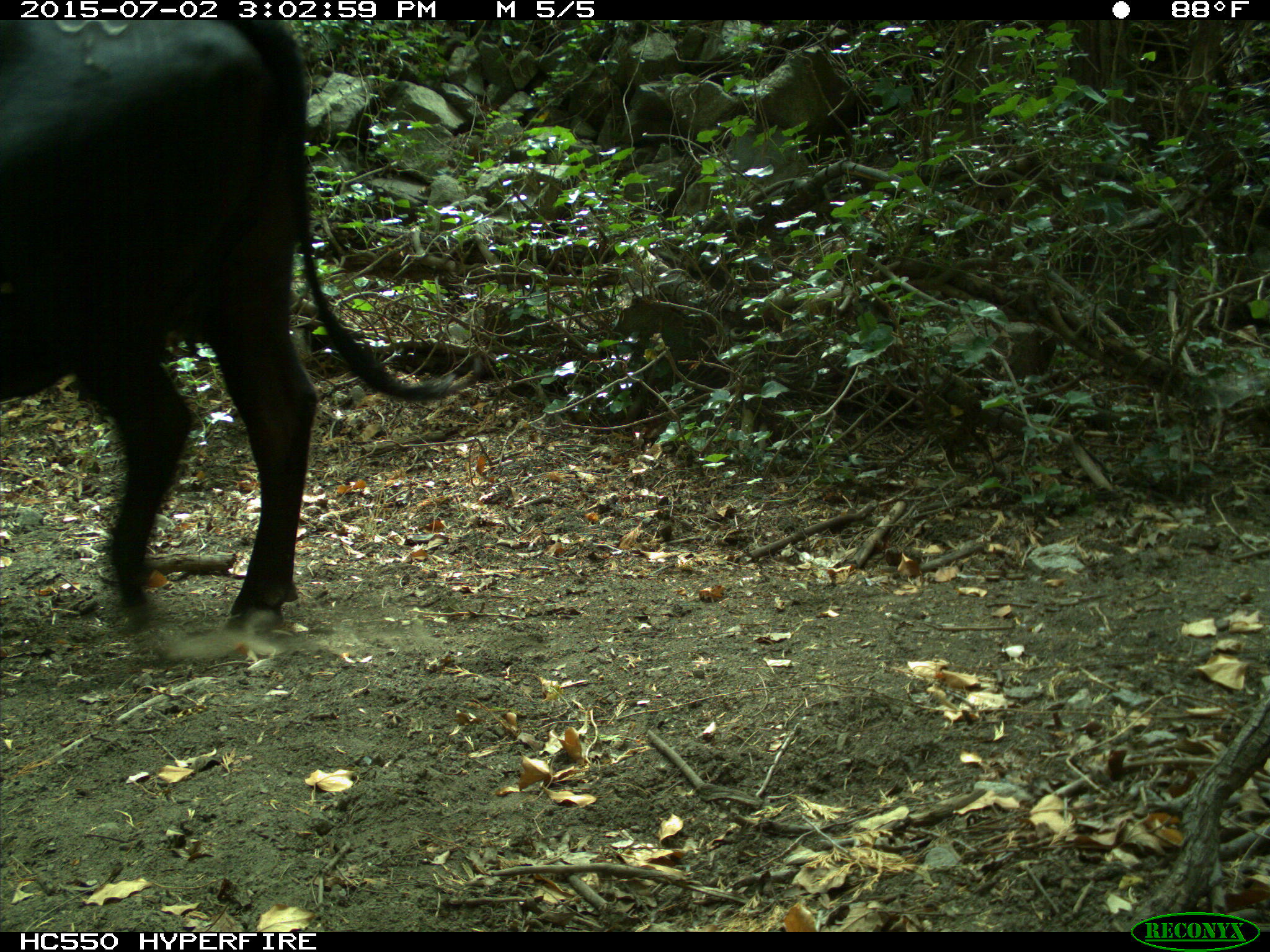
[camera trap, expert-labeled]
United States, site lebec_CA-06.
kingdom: Animalia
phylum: Chordata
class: Mammalia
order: Artiodactyla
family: Bovidae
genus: Bos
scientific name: Bos taurus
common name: domestic cow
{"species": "Bos taurus (domestic cow)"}